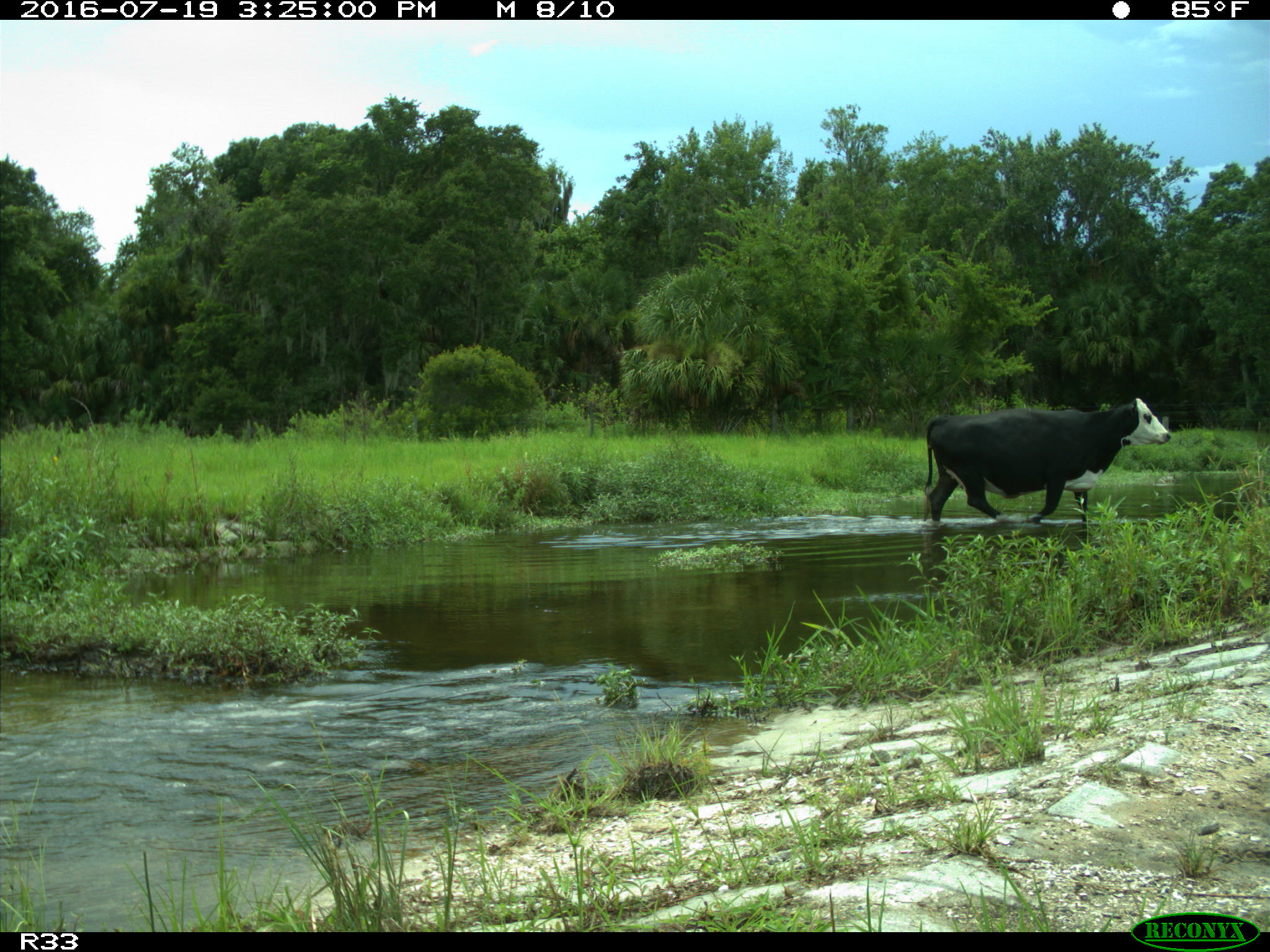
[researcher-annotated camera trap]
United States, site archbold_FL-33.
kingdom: Animalia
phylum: Chordata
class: Mammalia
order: Artiodactyla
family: Bovidae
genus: Bos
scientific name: Bos taurus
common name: domestic cow